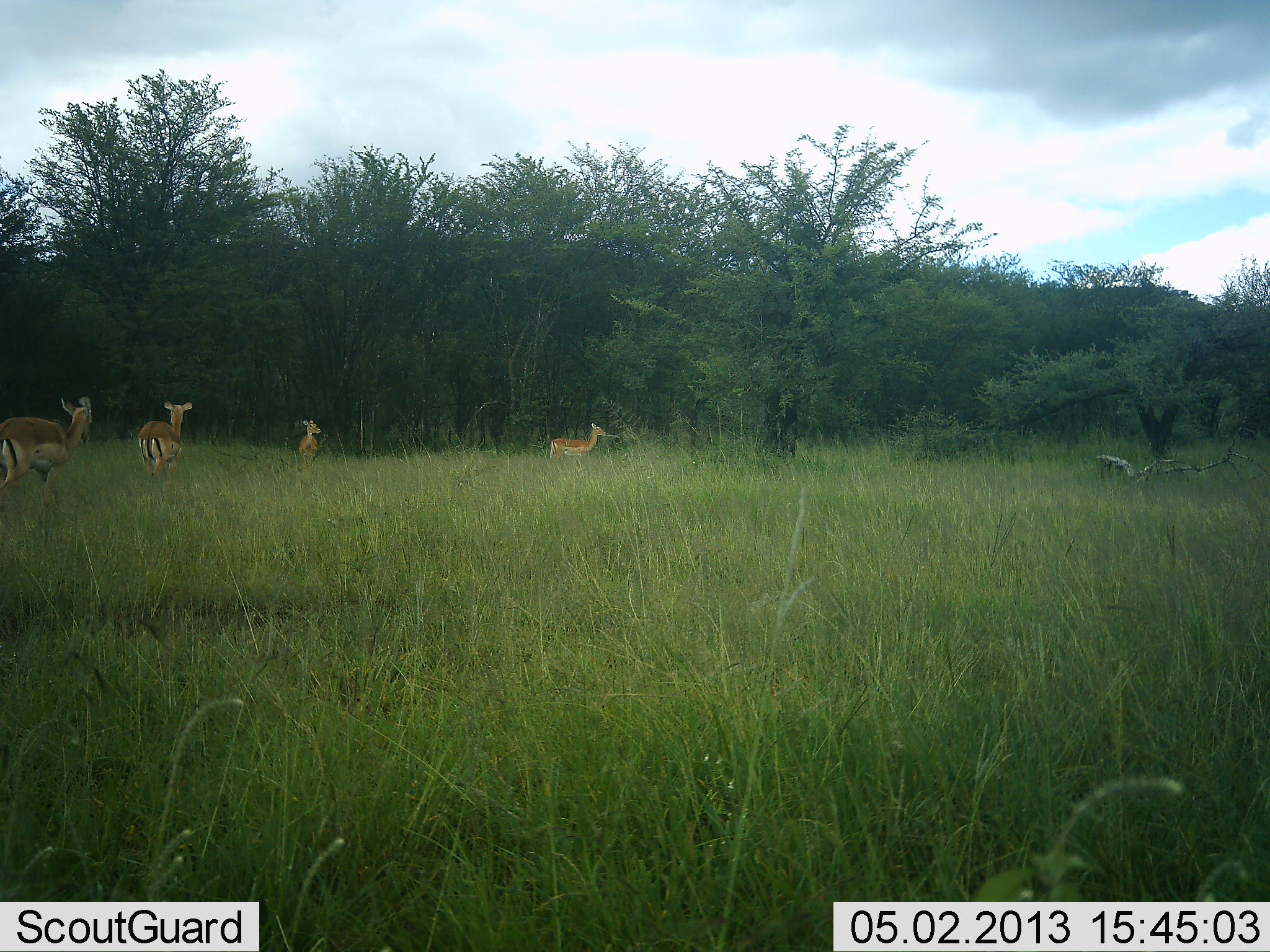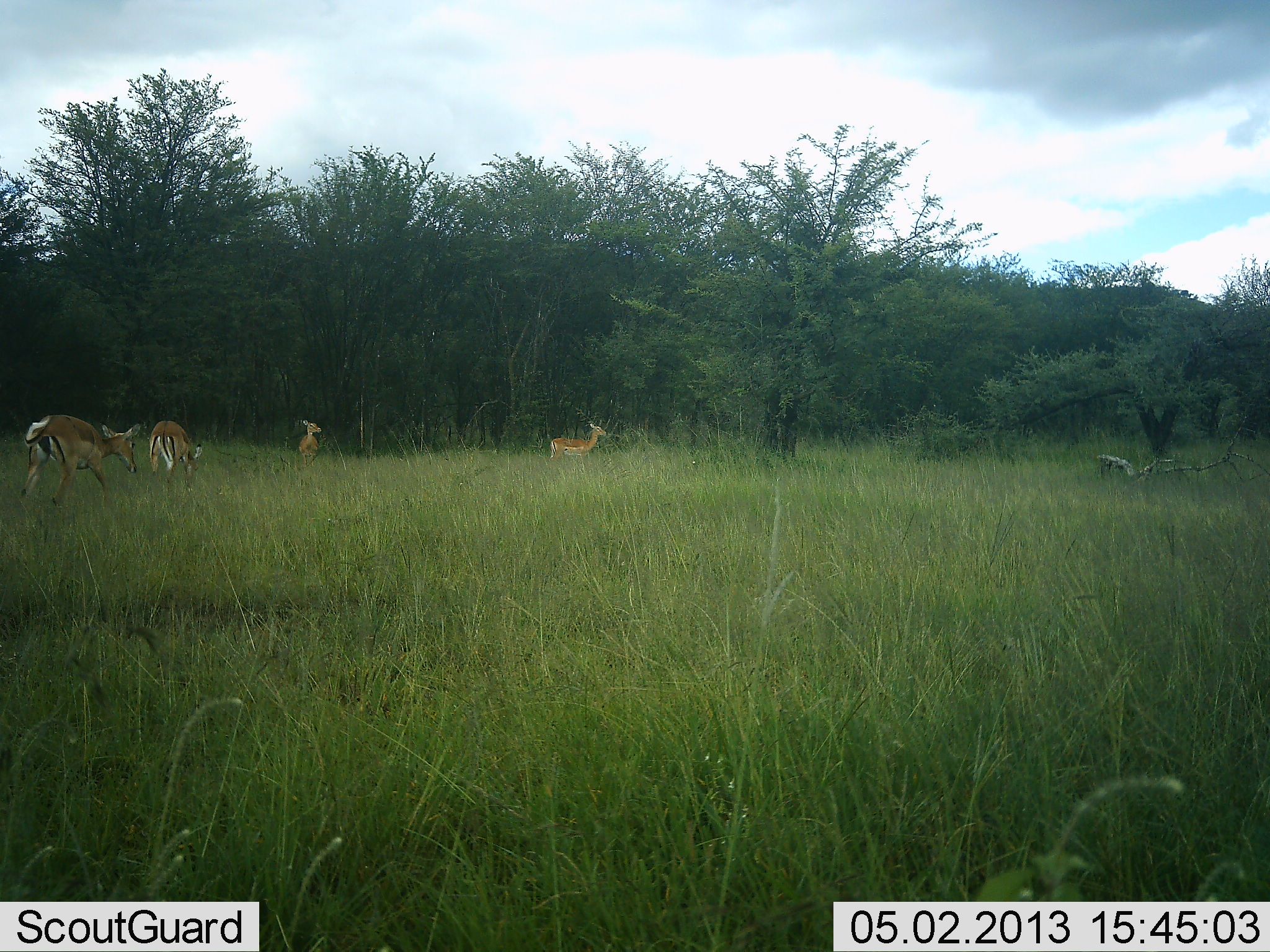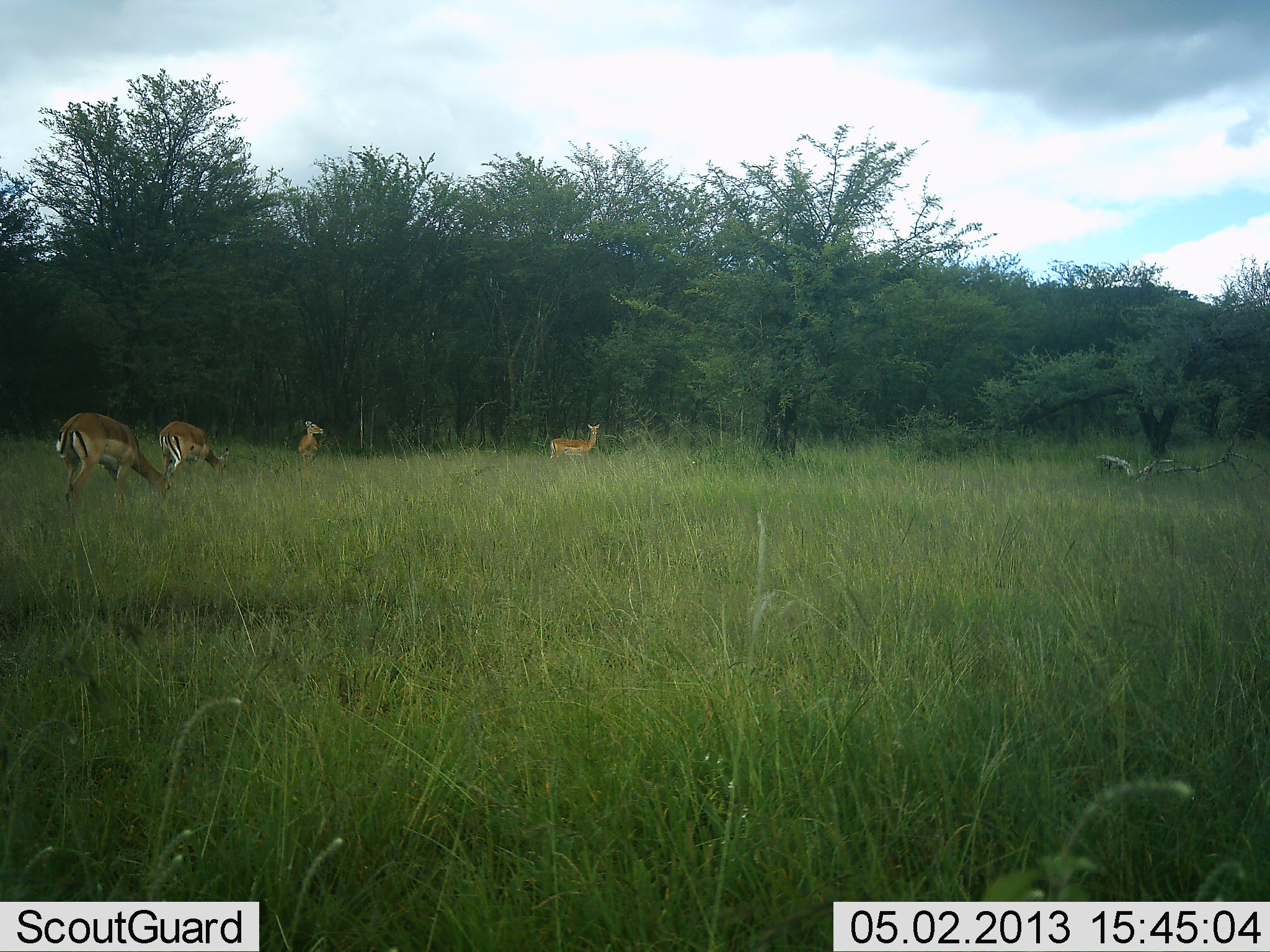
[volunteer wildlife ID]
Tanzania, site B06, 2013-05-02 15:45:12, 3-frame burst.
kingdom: Animalia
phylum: Chordata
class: Mammalia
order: Artiodactyla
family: Bovidae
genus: Aepyceros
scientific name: Aepyceros melampus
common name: impala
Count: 4.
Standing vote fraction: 80%.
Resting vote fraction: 0%.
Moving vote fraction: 70%.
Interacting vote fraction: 0%.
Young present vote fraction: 0%.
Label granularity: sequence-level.